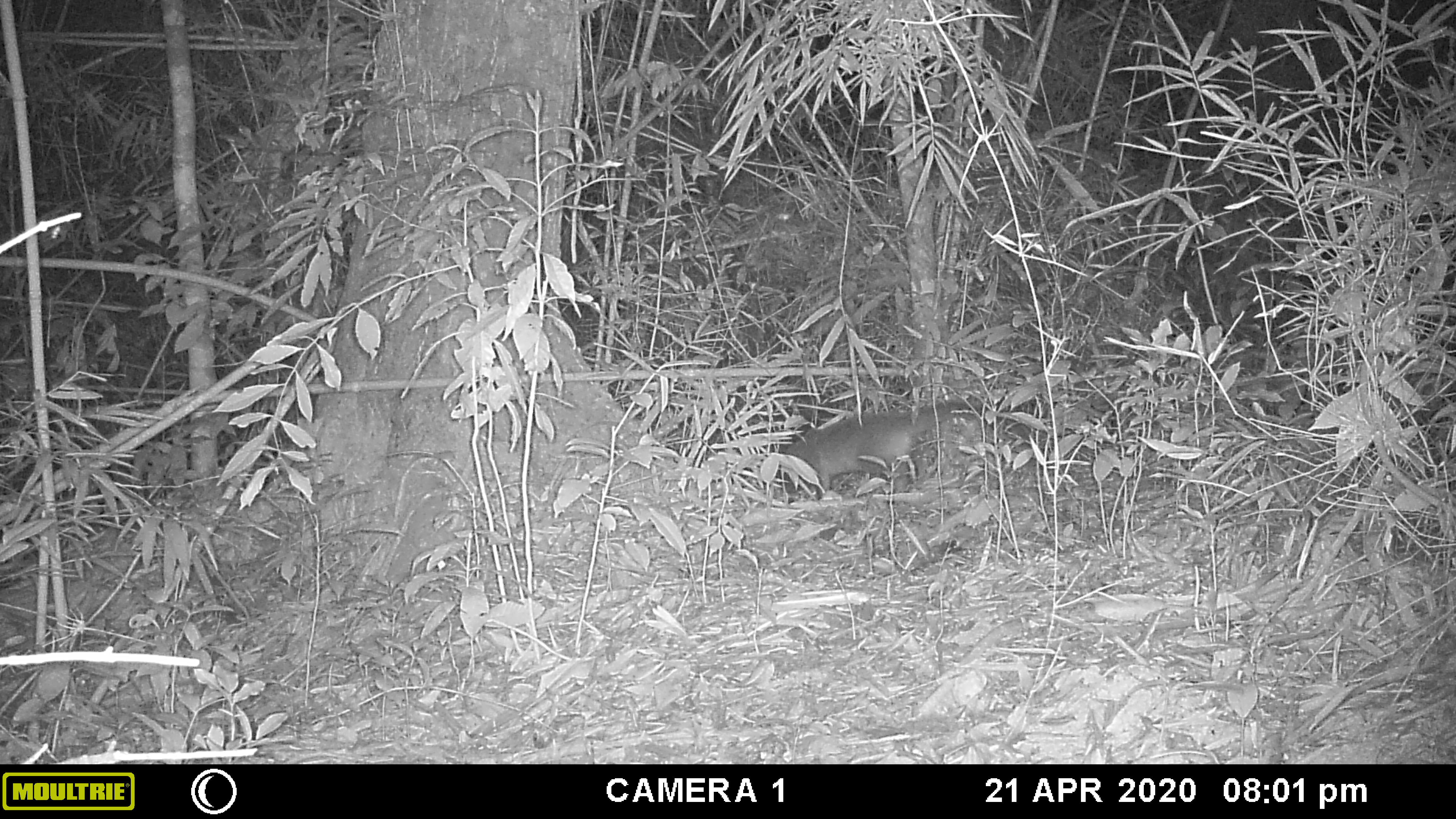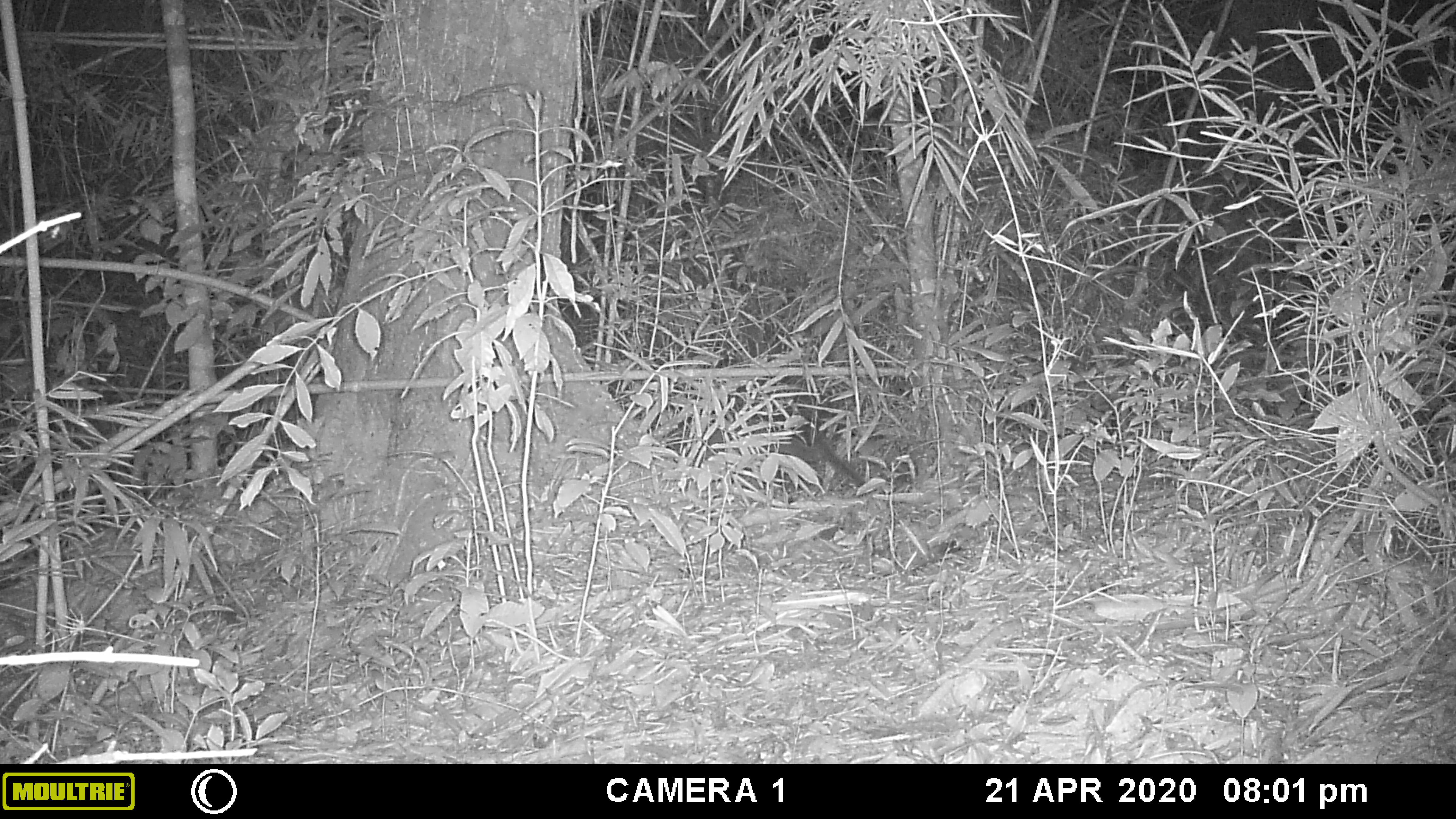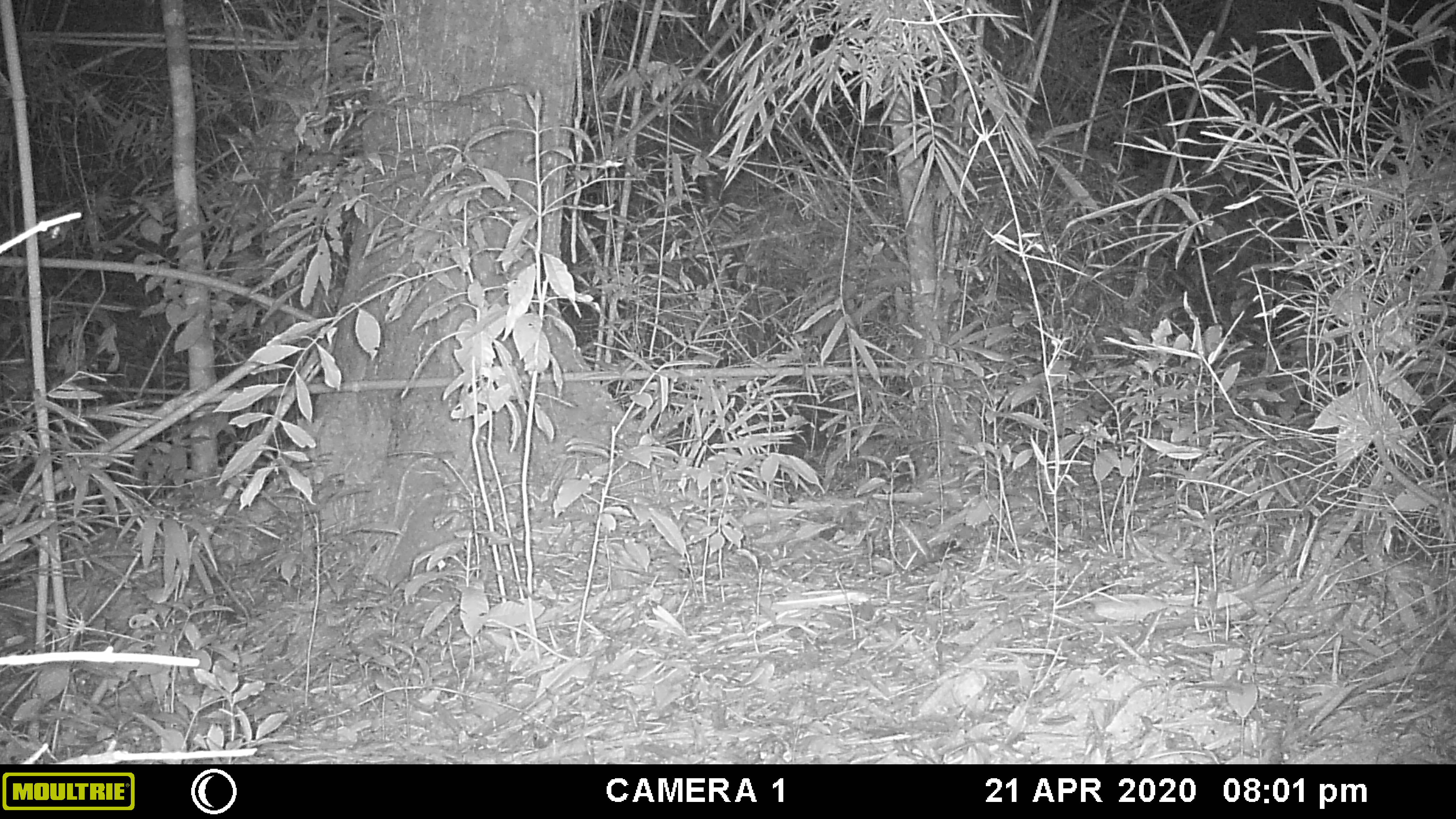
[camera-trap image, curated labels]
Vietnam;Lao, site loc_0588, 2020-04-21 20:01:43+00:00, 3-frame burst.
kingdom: Animalia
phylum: Chordata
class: Mammalia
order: Carnivora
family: Viverridae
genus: Paguma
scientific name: Paguma larvata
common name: masked palm civet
Masked palm civet (Paguma larvata). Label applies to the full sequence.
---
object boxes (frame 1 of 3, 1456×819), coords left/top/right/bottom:
masked palm civet: 782/398/982/500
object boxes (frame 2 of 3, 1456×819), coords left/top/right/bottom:
masked palm civet: 750/421/865/488